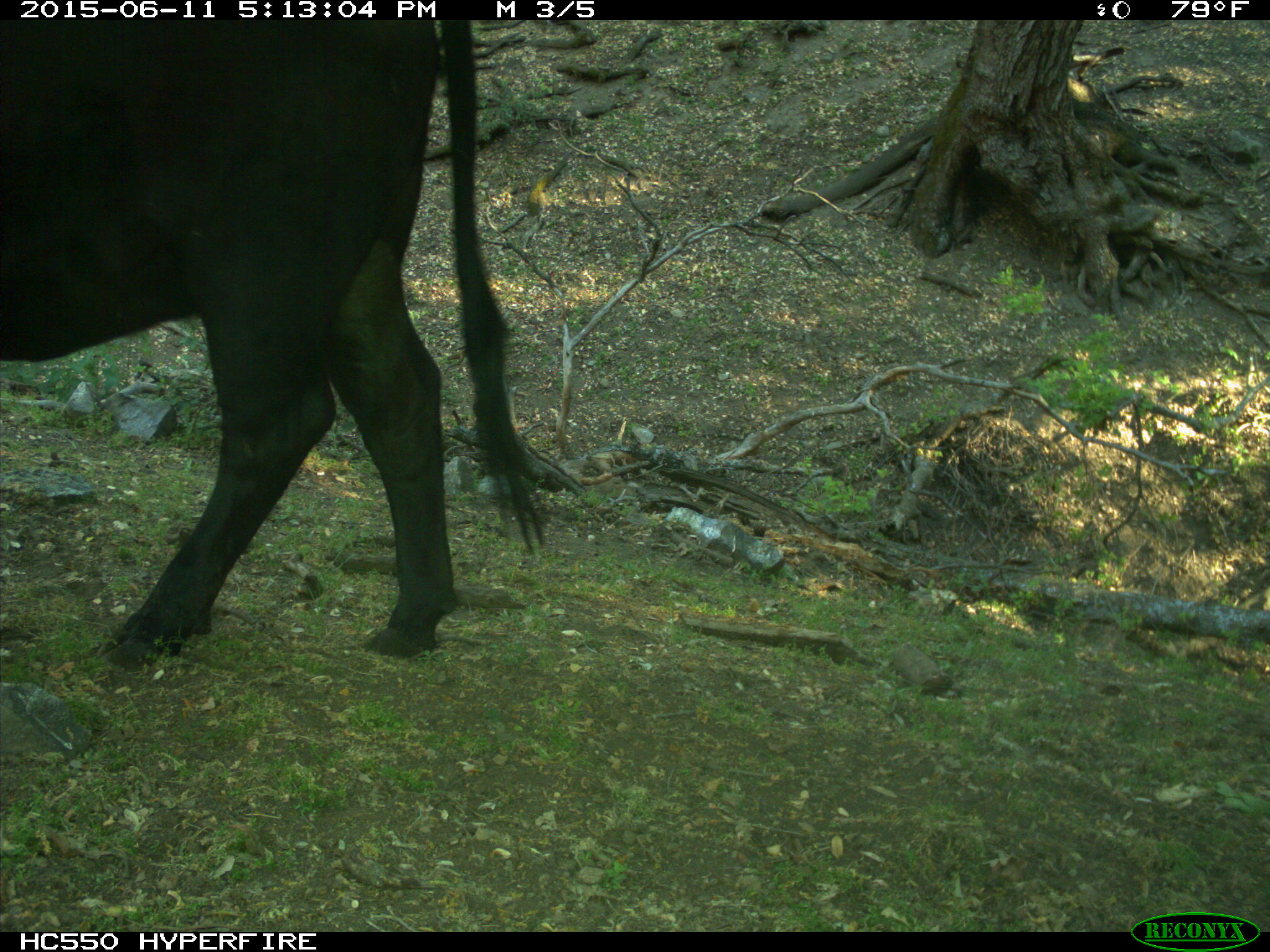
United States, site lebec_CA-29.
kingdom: Animalia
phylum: Chordata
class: Mammalia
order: Artiodactyla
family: Bovidae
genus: Bos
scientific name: Bos taurus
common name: domestic cow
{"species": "Bos taurus (domestic cow)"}